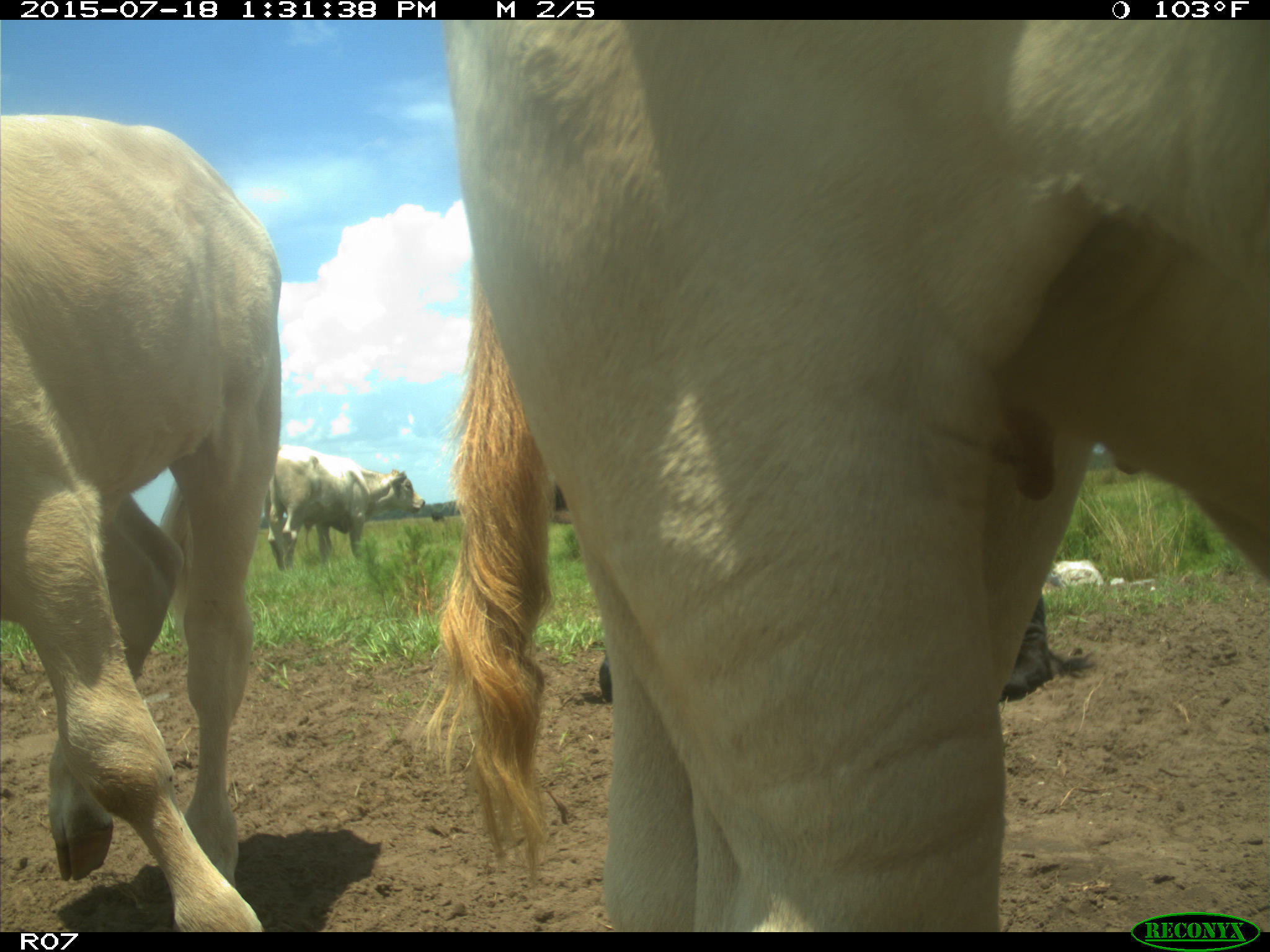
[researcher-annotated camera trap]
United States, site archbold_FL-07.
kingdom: Animalia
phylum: Chordata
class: Mammalia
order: Artiodactyla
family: Bovidae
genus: Bos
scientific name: Bos taurus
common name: domestic cow